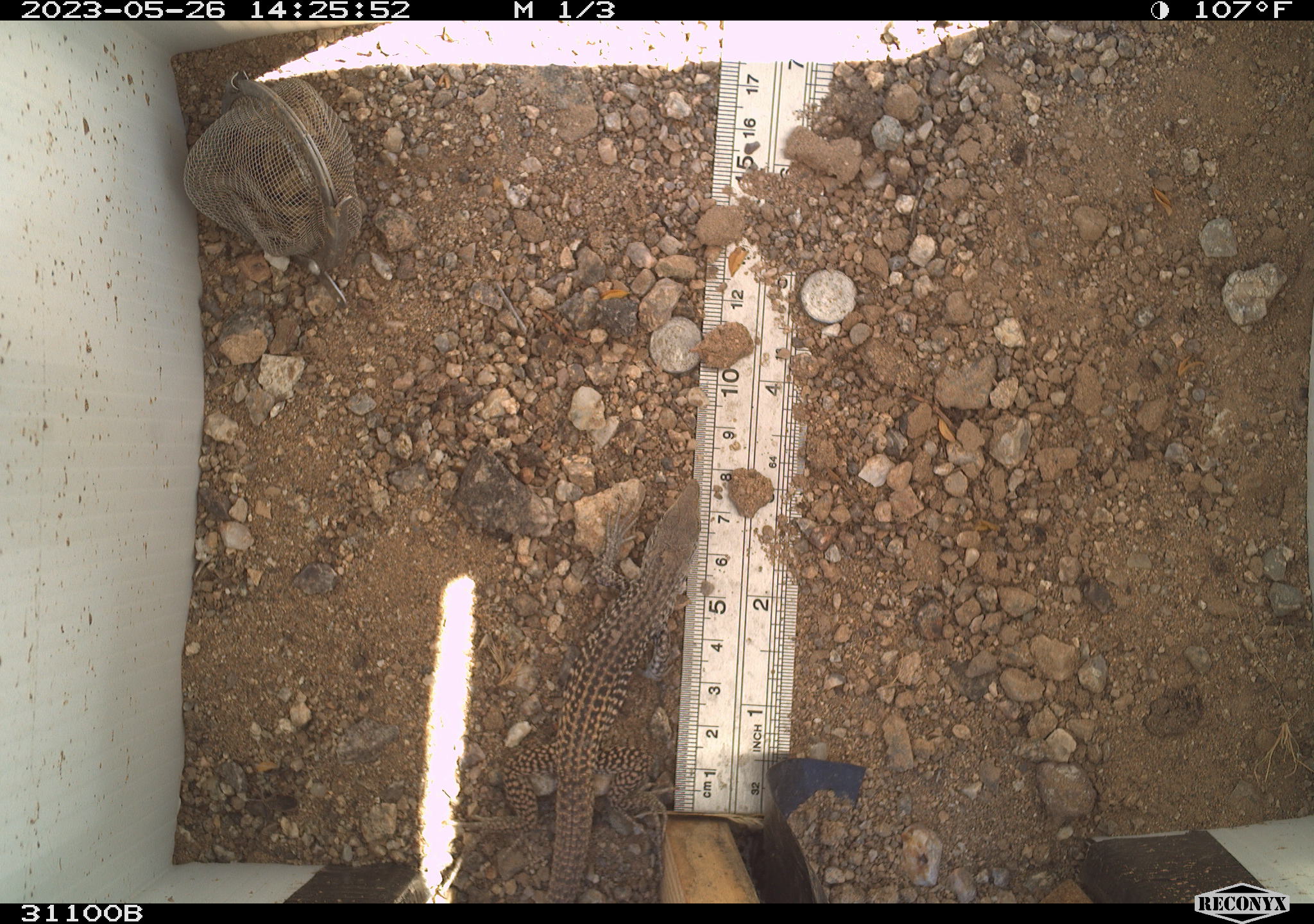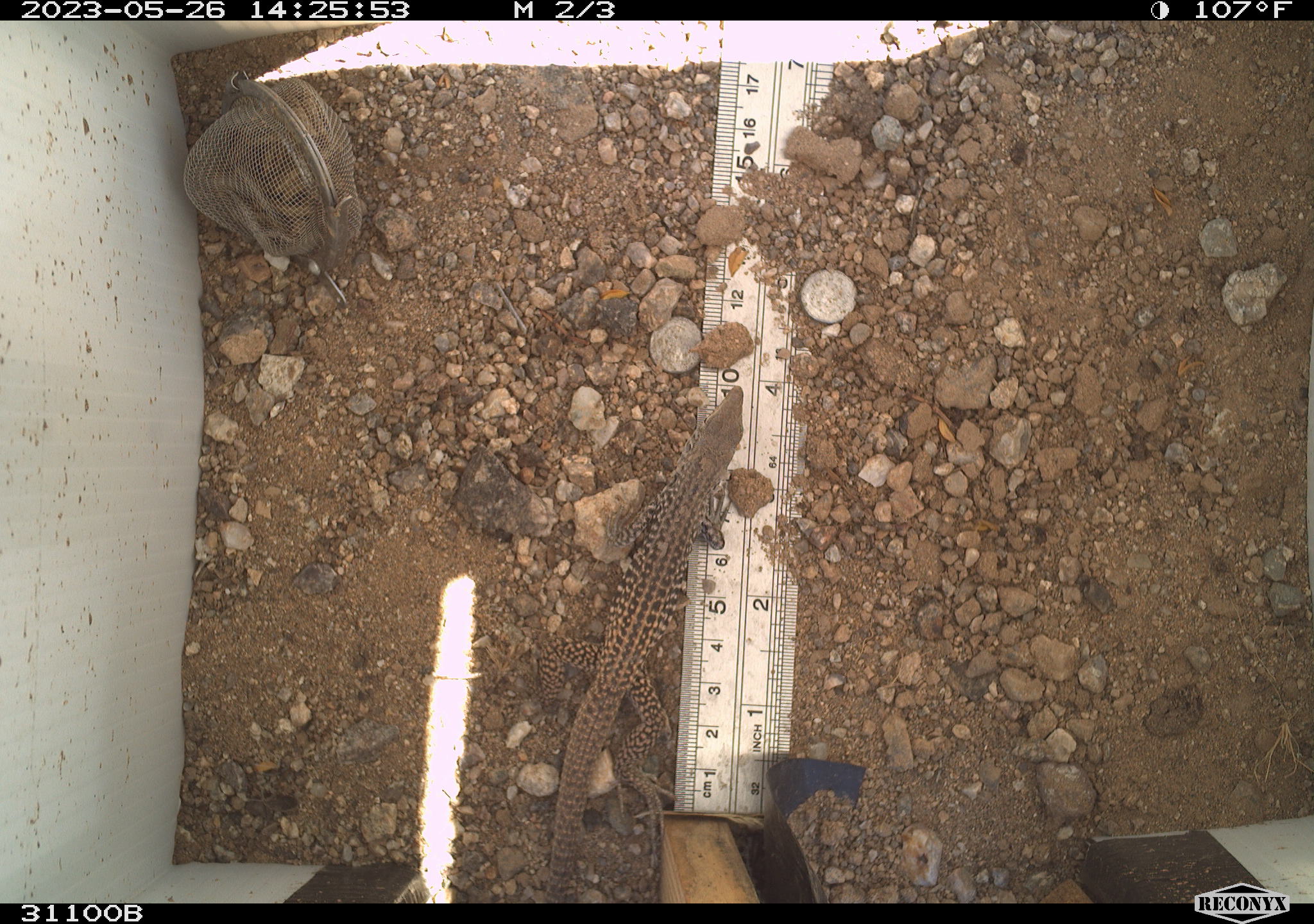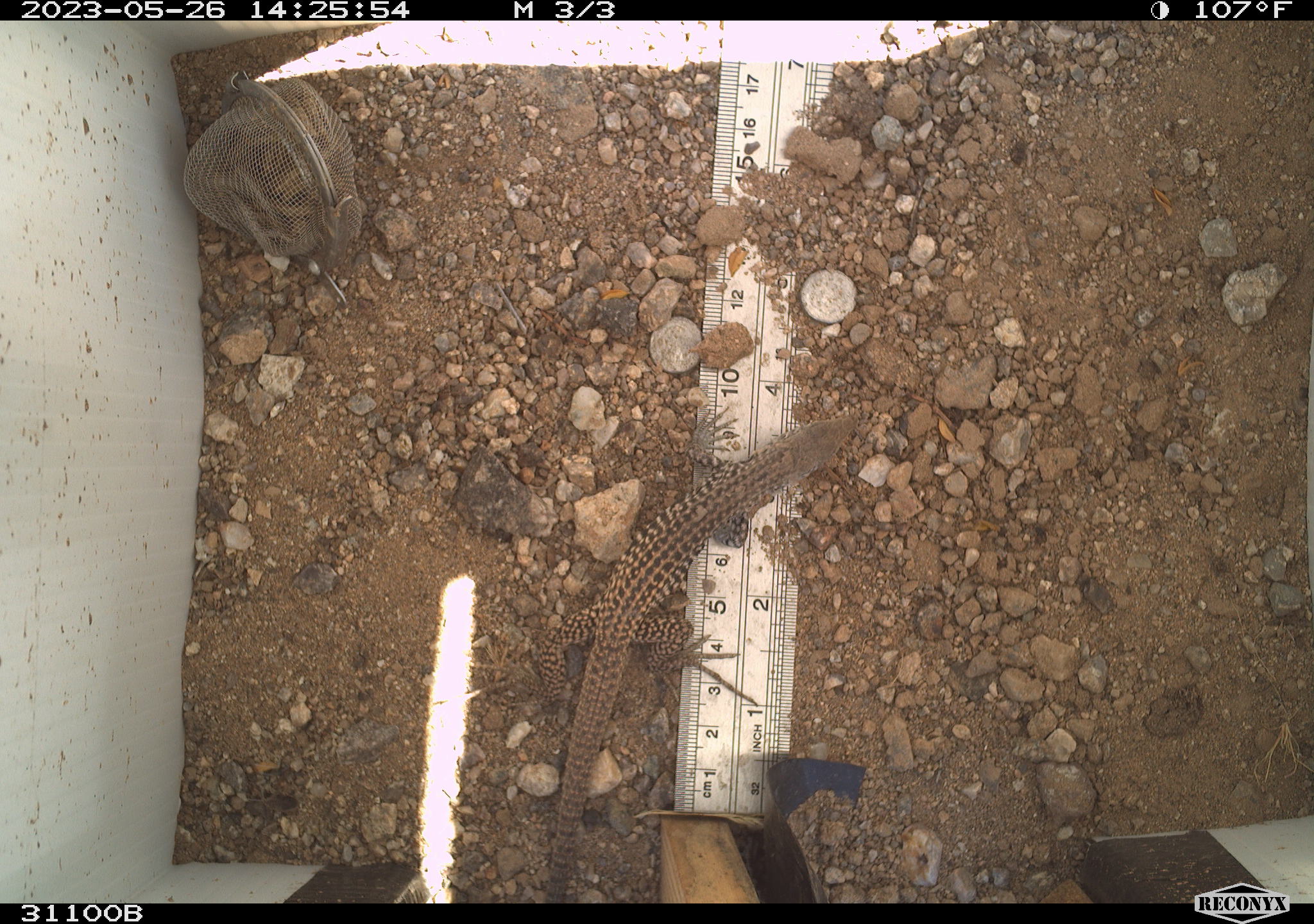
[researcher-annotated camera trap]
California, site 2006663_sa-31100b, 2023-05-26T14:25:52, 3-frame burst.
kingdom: Animalia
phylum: Chordata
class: Reptilia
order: Squamata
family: Teiidae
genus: Aspidoscelis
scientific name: Aspidoscelis tigris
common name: western whiptail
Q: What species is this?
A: Western whiptail (Aspidoscelis tigris).